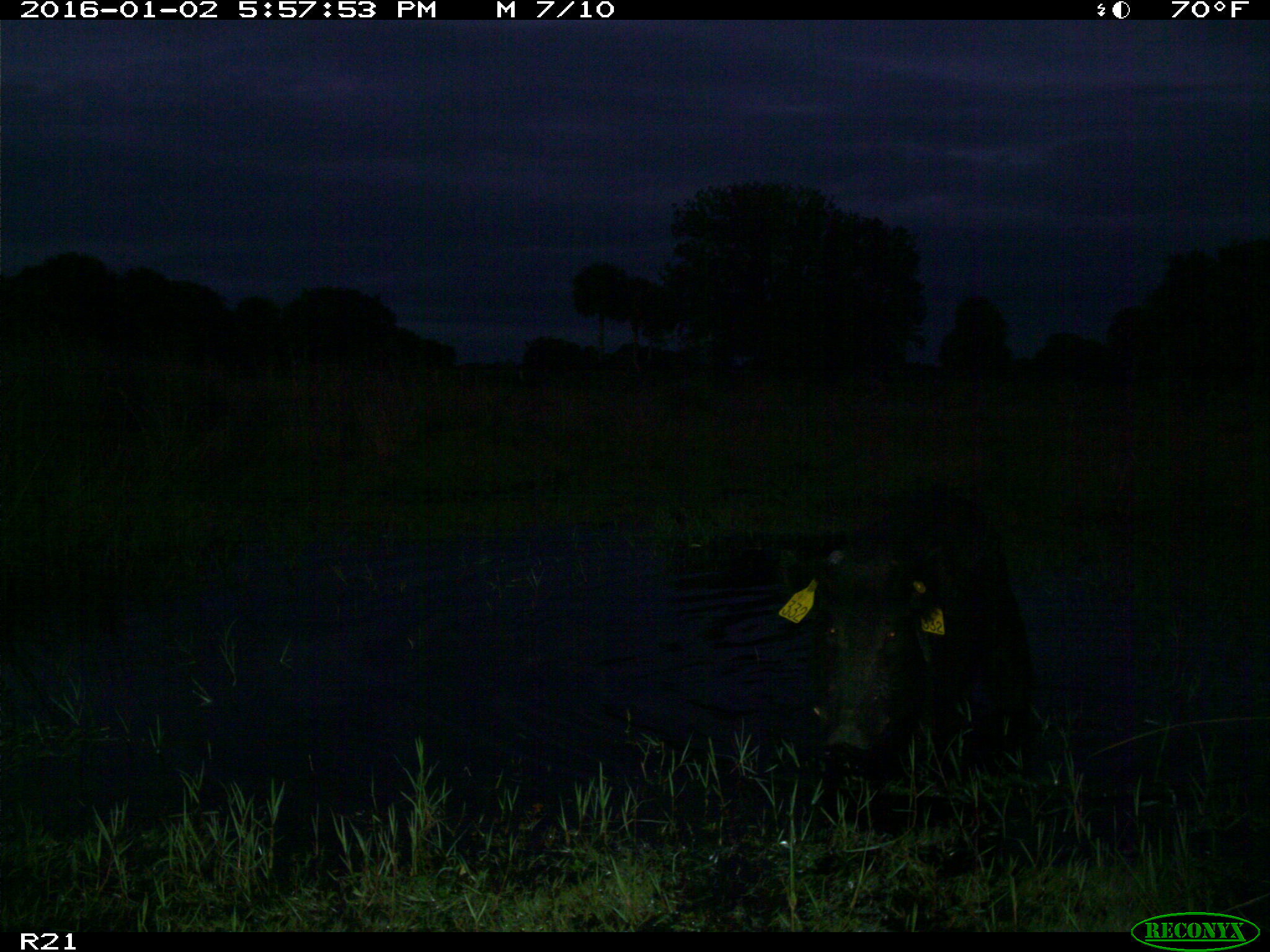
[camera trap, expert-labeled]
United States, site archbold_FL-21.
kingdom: Animalia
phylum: Chordata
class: Mammalia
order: Artiodactyla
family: Suidae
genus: Sus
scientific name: Sus scrofa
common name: wild boar